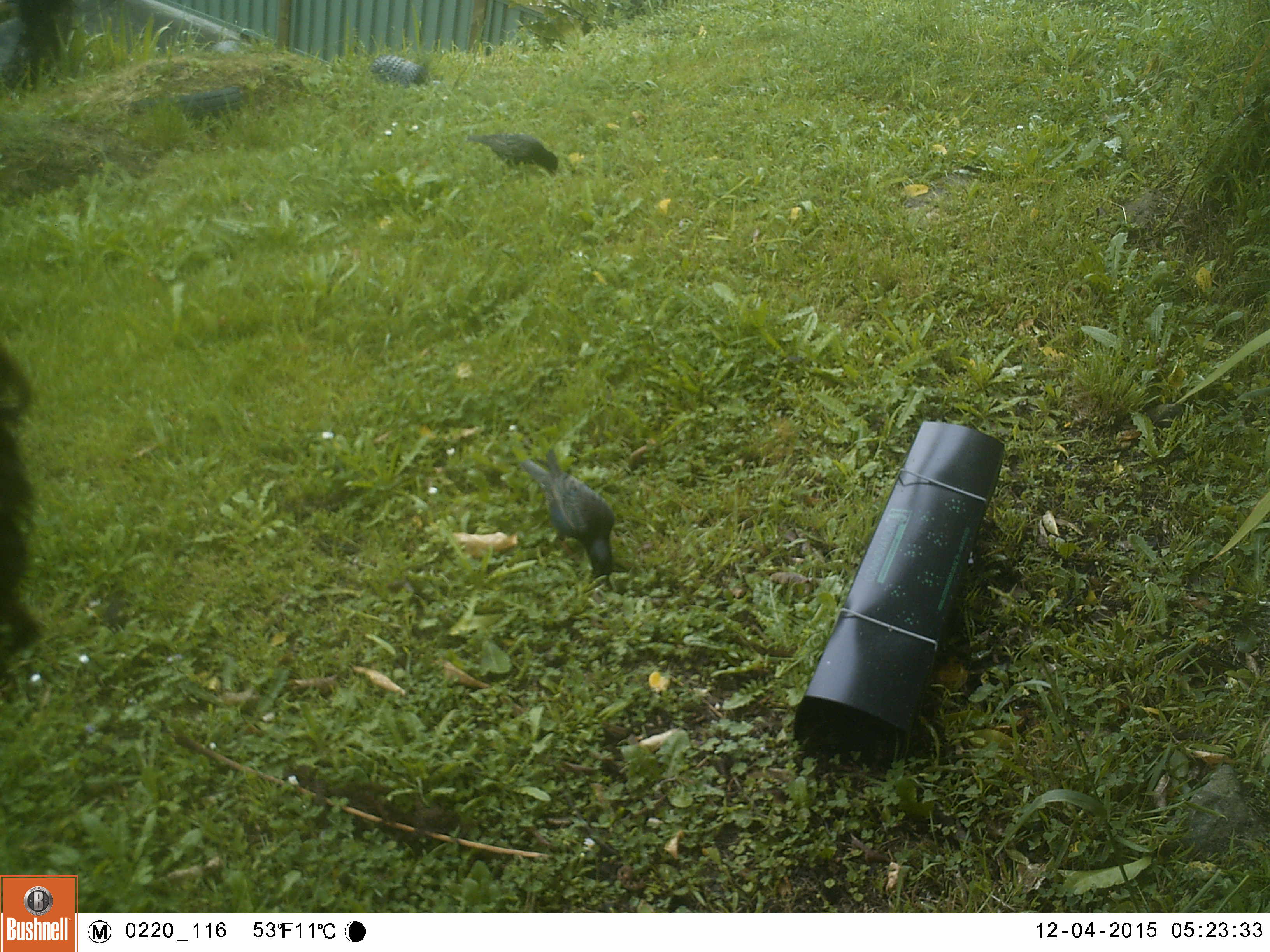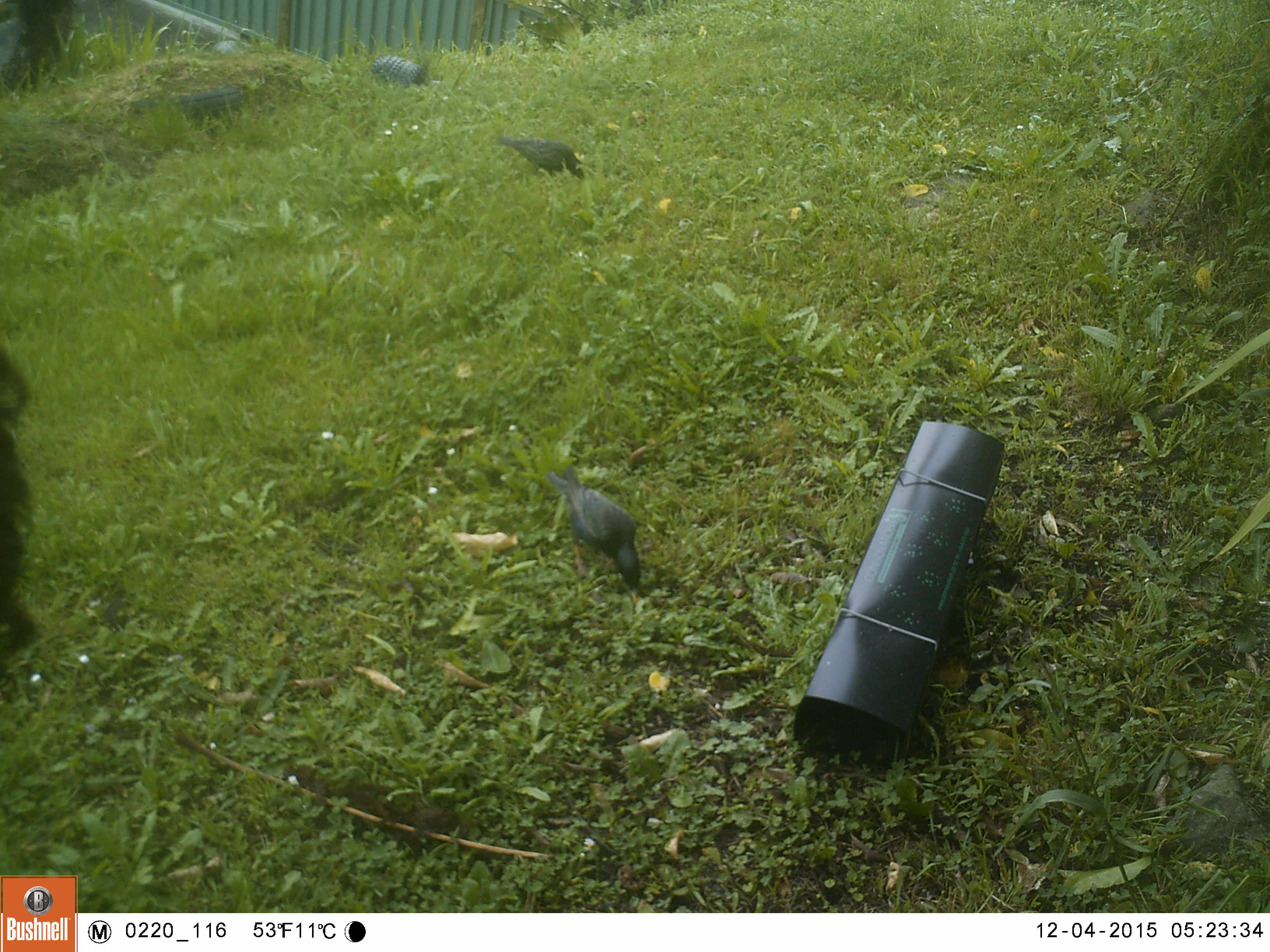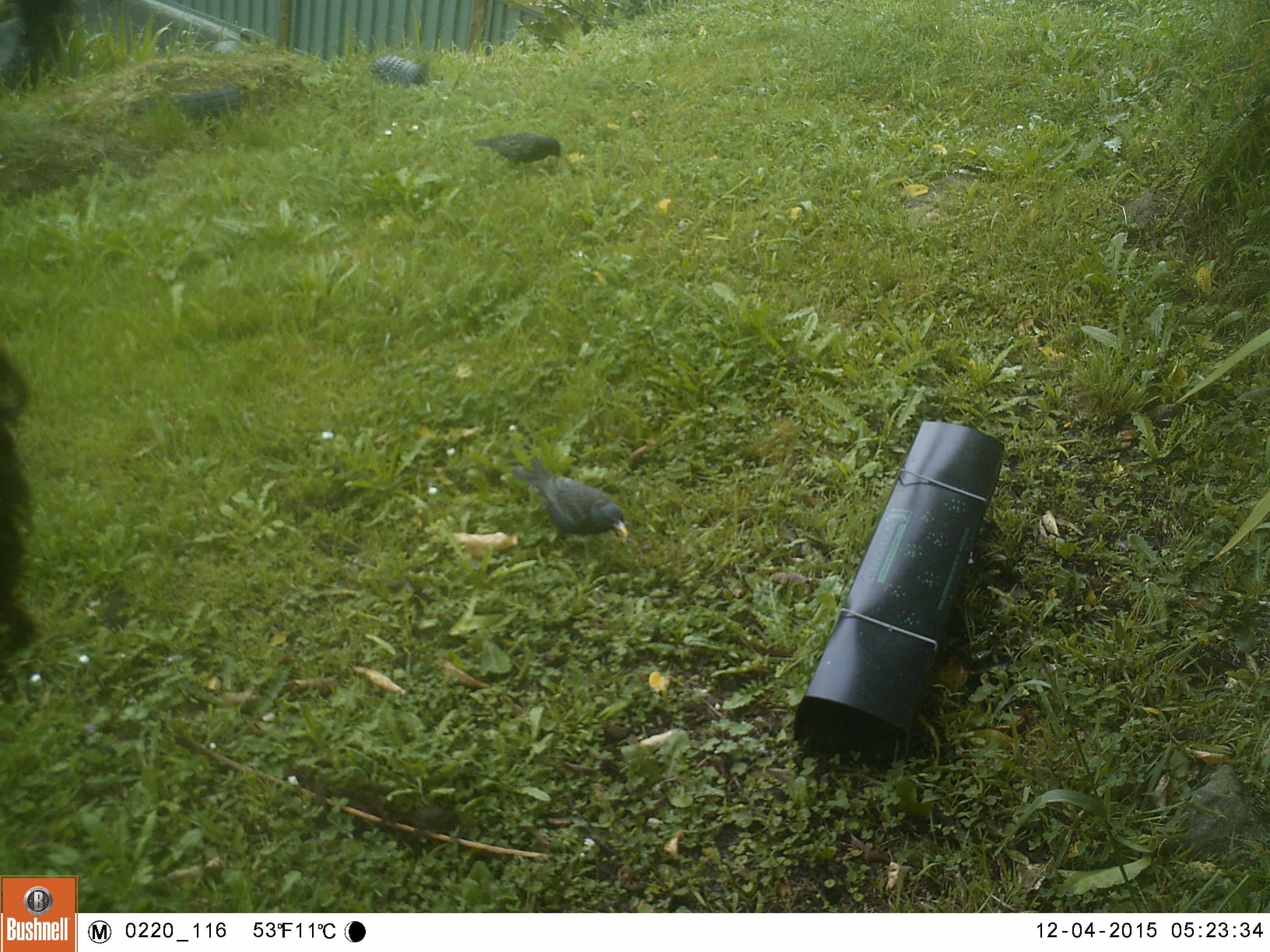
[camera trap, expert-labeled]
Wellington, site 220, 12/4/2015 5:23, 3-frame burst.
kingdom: Animalia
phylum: Chordata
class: Aves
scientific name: Aves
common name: bird